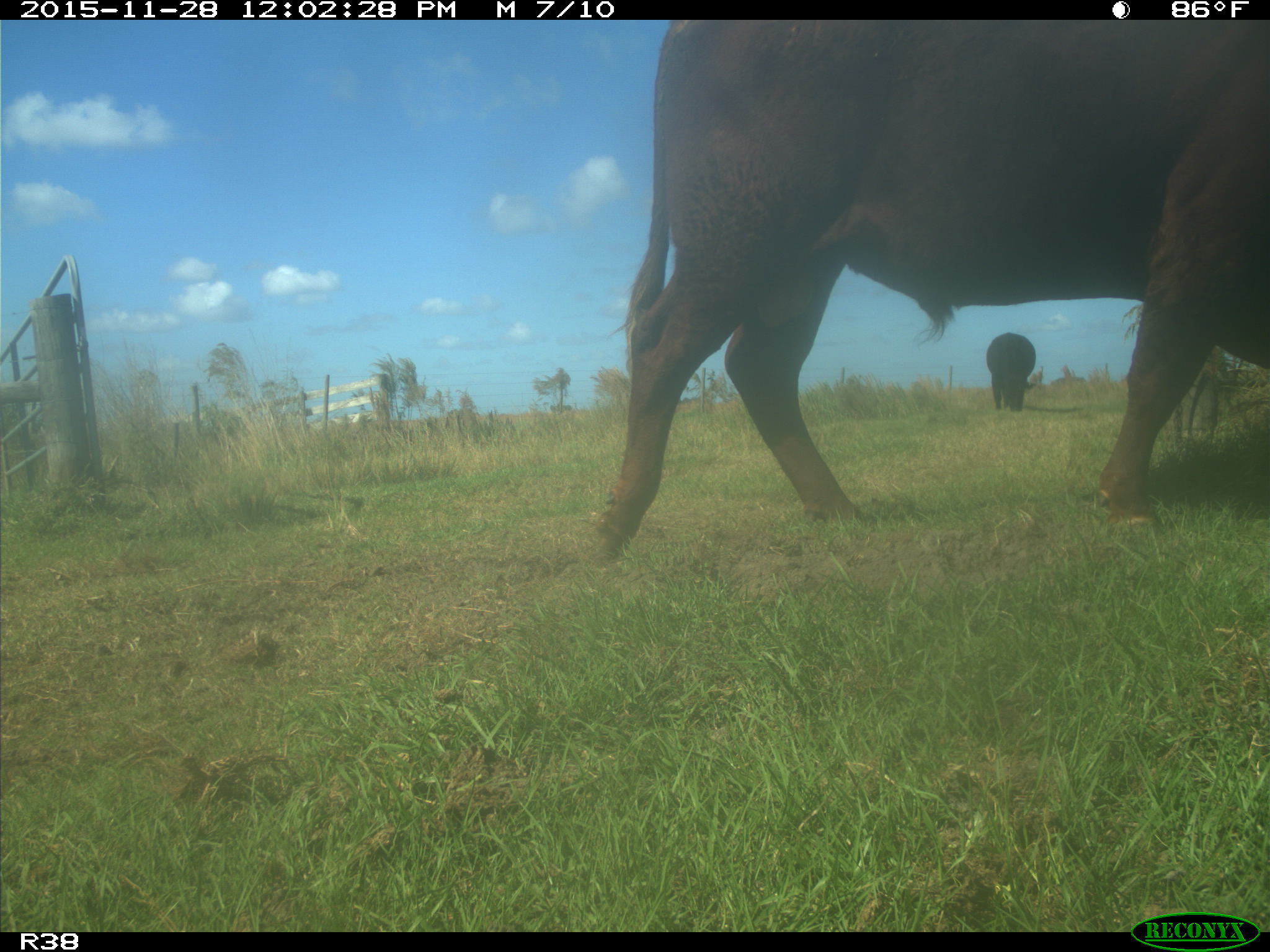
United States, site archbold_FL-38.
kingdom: Animalia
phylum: Chordata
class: Mammalia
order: Artiodactyla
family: Bovidae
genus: Bos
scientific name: Bos taurus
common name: domestic cow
Bos taurus (domestic cow).